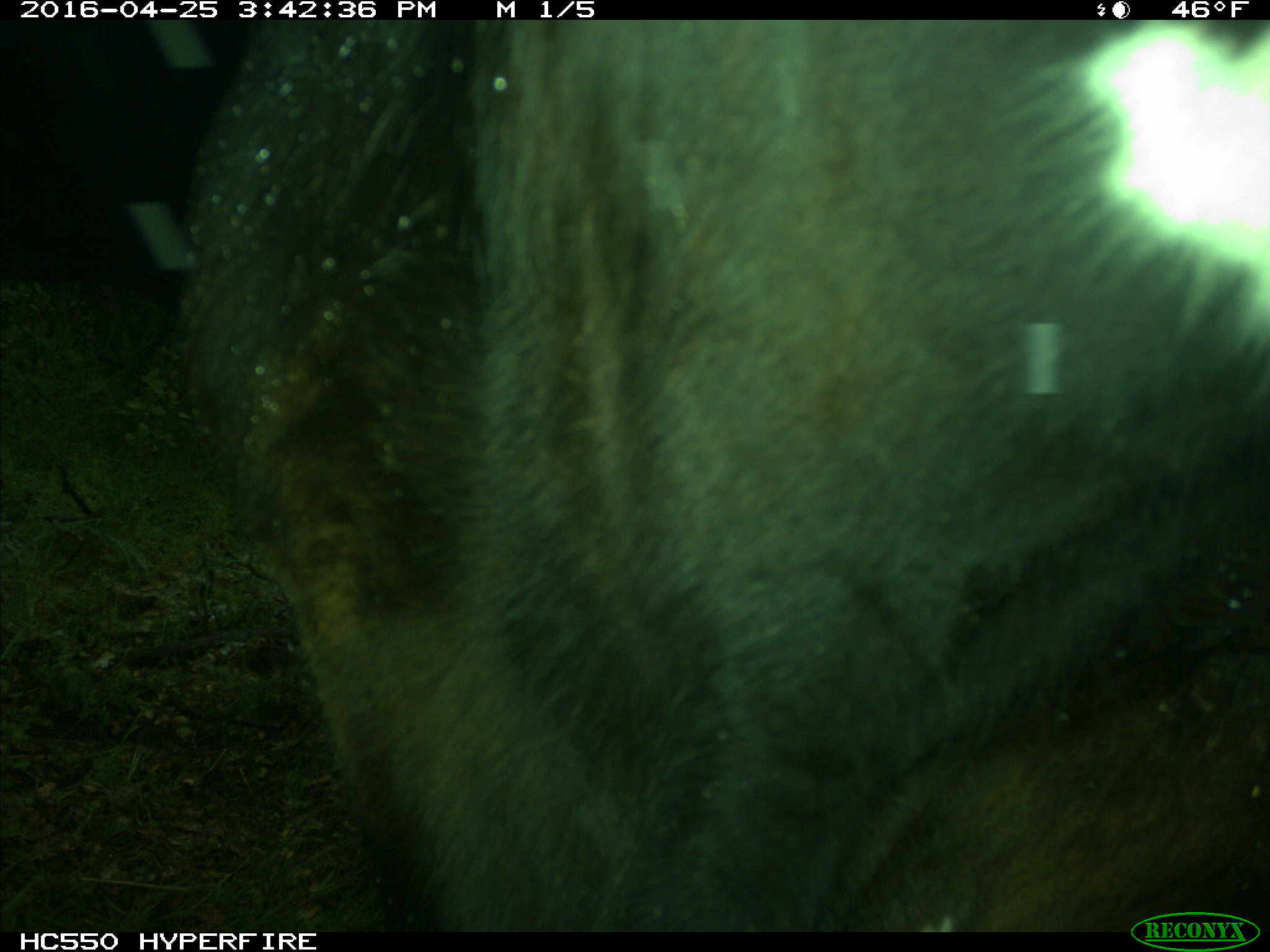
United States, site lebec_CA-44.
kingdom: Animalia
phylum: Chordata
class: Mammalia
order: Artiodactyla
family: Bovidae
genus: Bos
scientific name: Bos taurus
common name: domestic cow